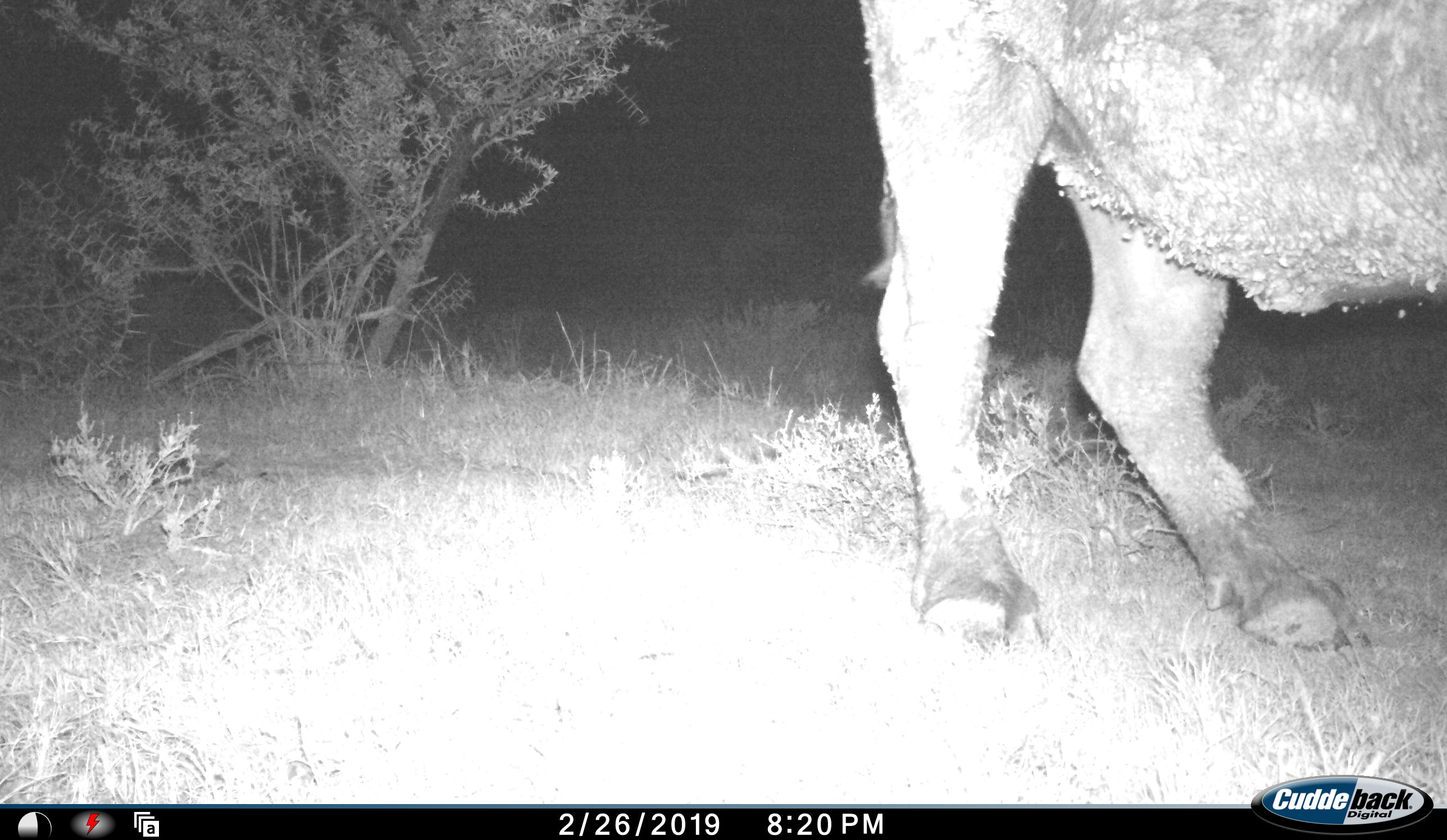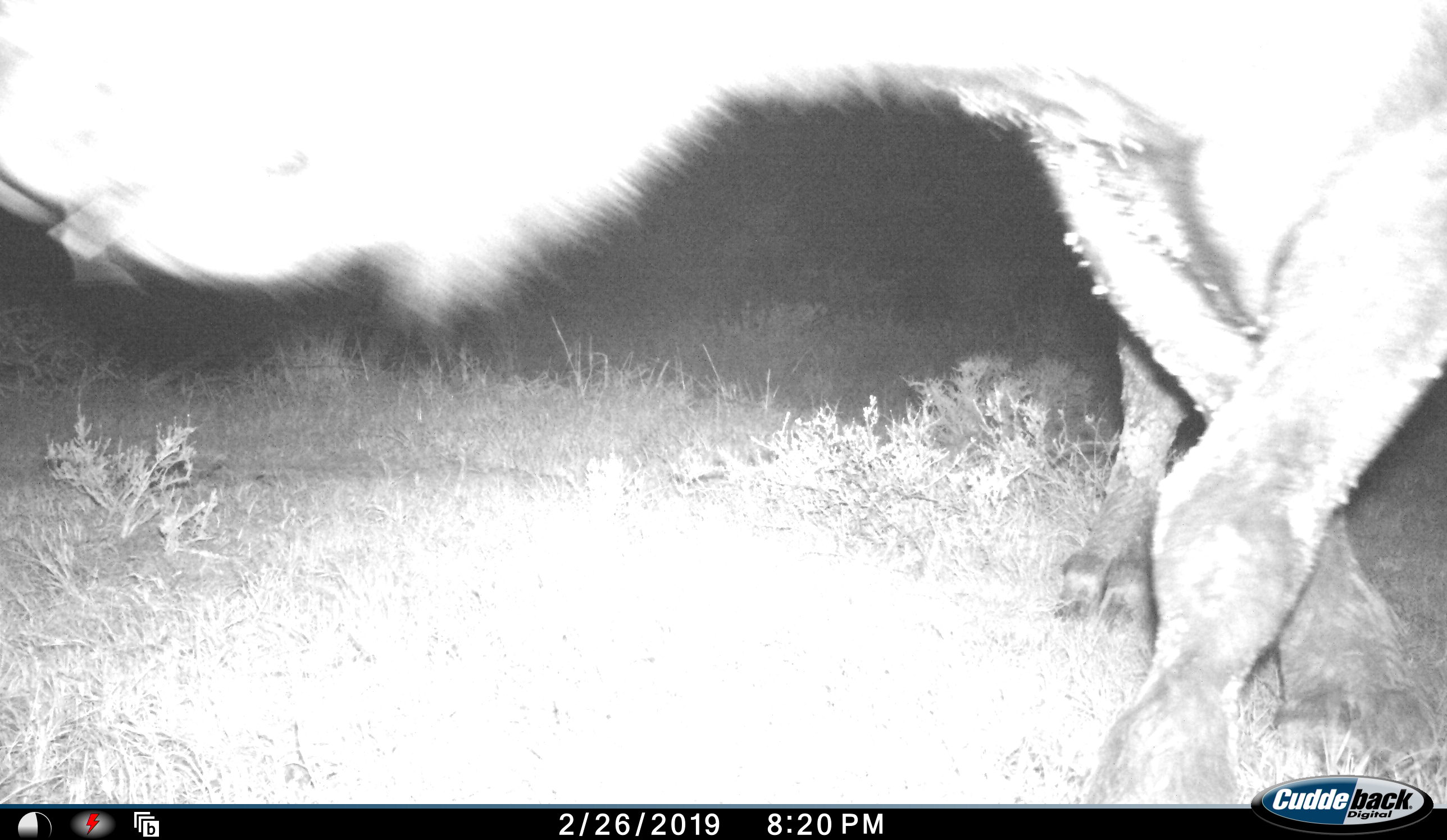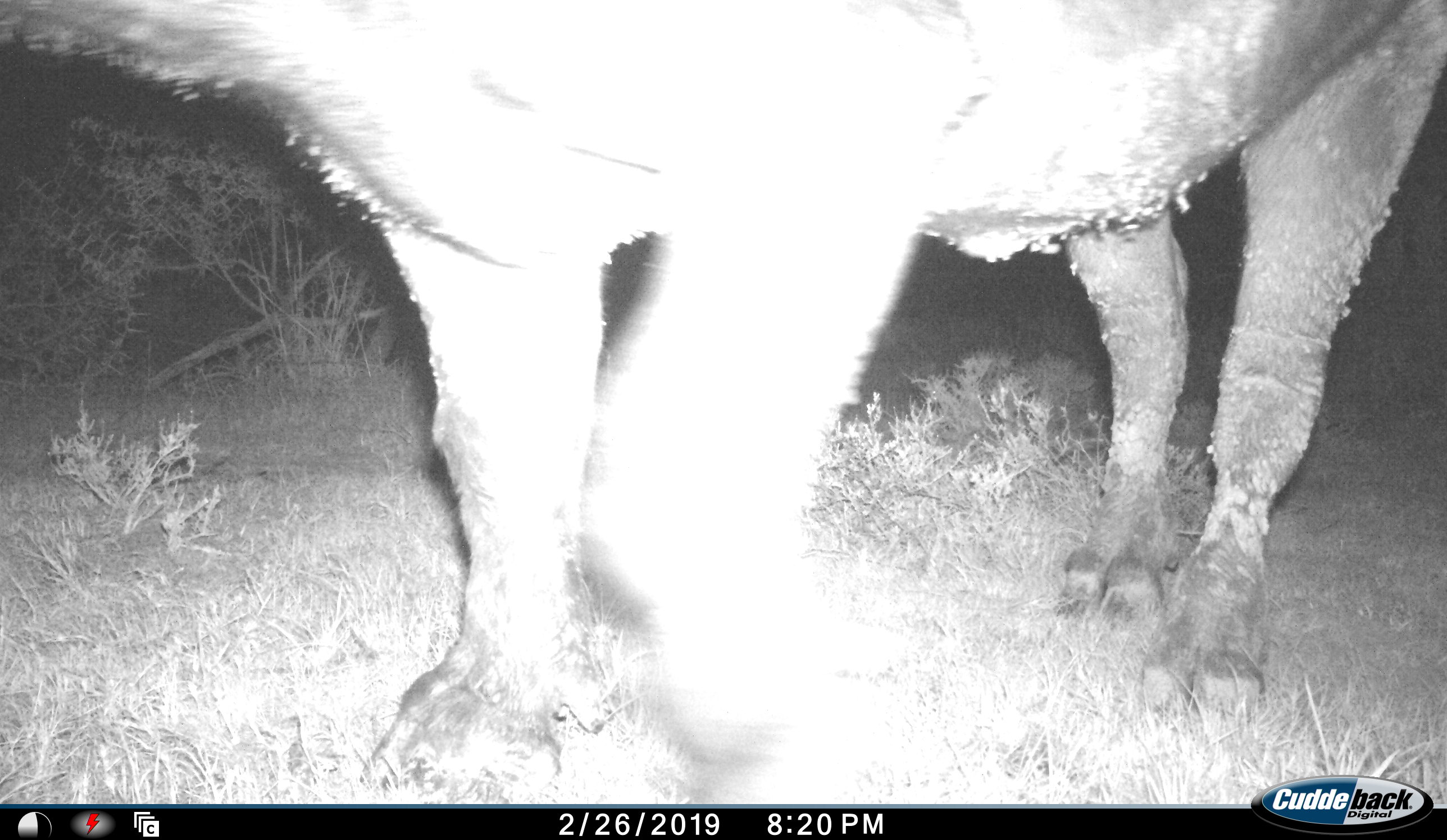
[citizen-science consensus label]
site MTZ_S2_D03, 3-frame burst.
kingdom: Animalia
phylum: Chordata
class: Mammalia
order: Artiodactyla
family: Bovidae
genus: Syncerus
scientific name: Syncerus caffer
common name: african buffalo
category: buffalo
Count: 1.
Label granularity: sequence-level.